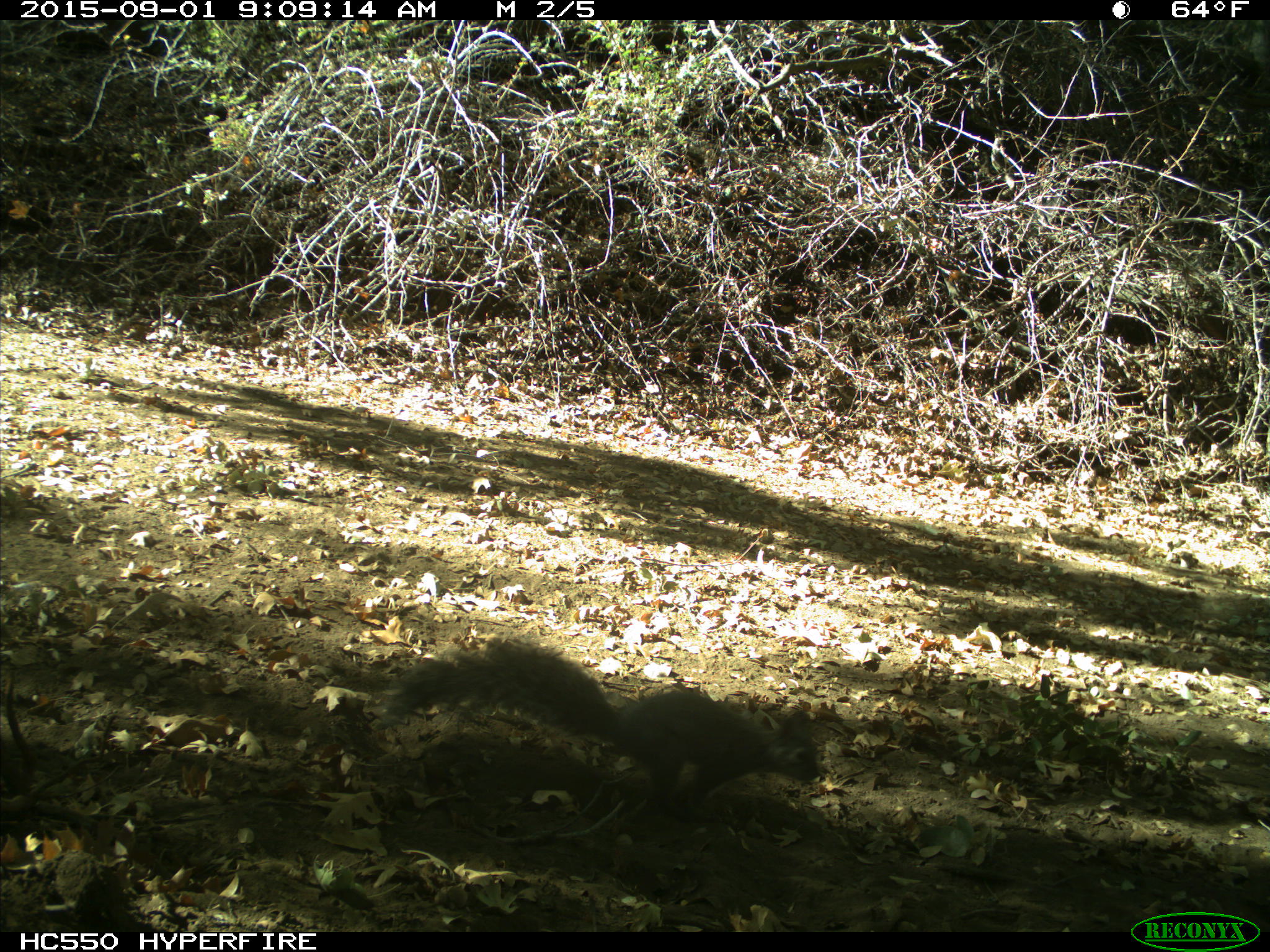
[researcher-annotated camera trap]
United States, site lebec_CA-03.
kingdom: Animalia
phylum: Chordata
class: Mammalia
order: Rodentia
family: Sciuridae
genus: Sciurus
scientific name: Sciurus carolinensis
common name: eastern gray squirrel